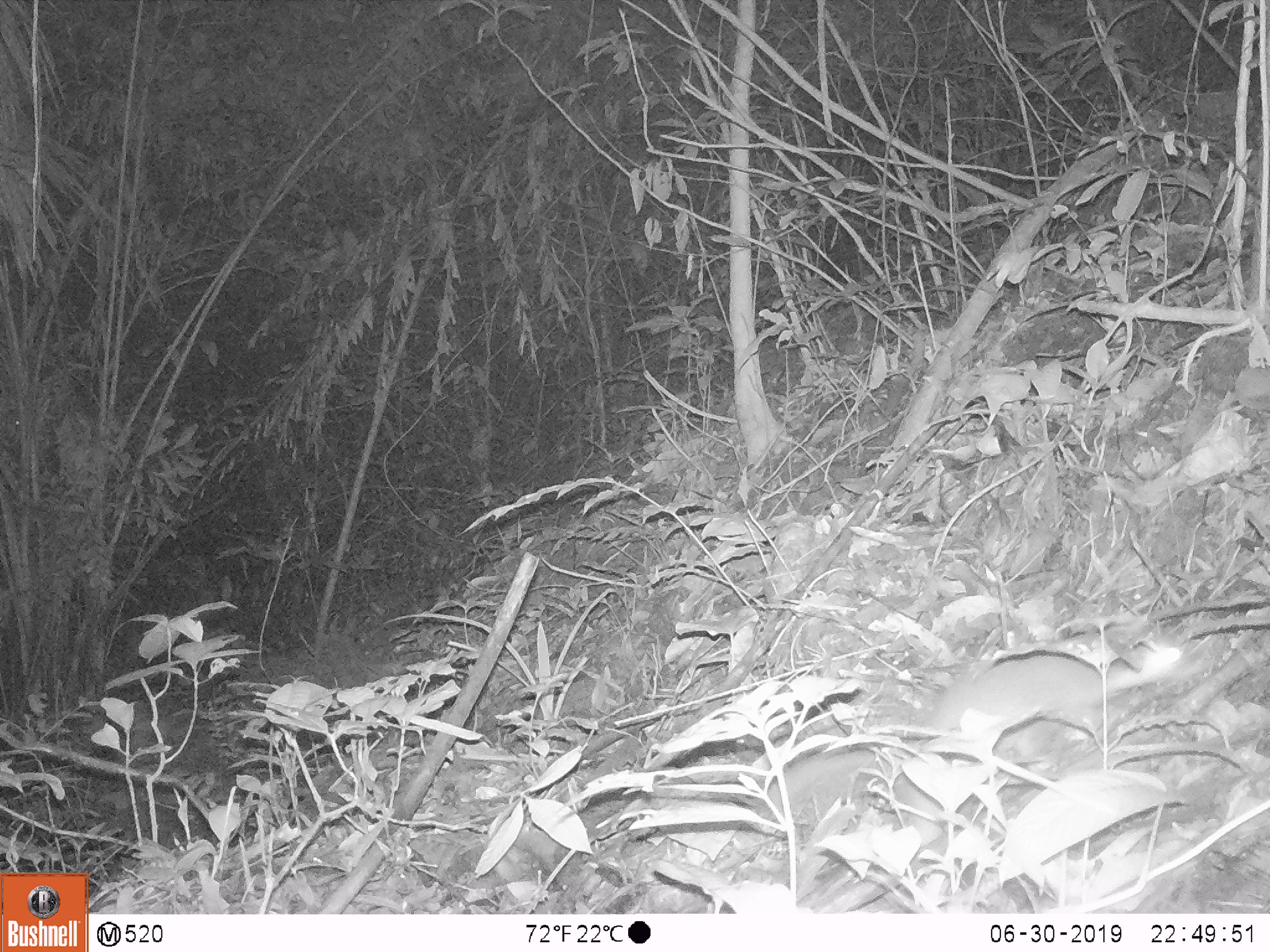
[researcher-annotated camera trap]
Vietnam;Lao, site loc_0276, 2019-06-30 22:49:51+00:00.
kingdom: Animalia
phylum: Chordata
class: Mammalia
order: Carnivora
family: Mustelidae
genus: Melogale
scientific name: Melogale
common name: ferret badger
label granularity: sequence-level